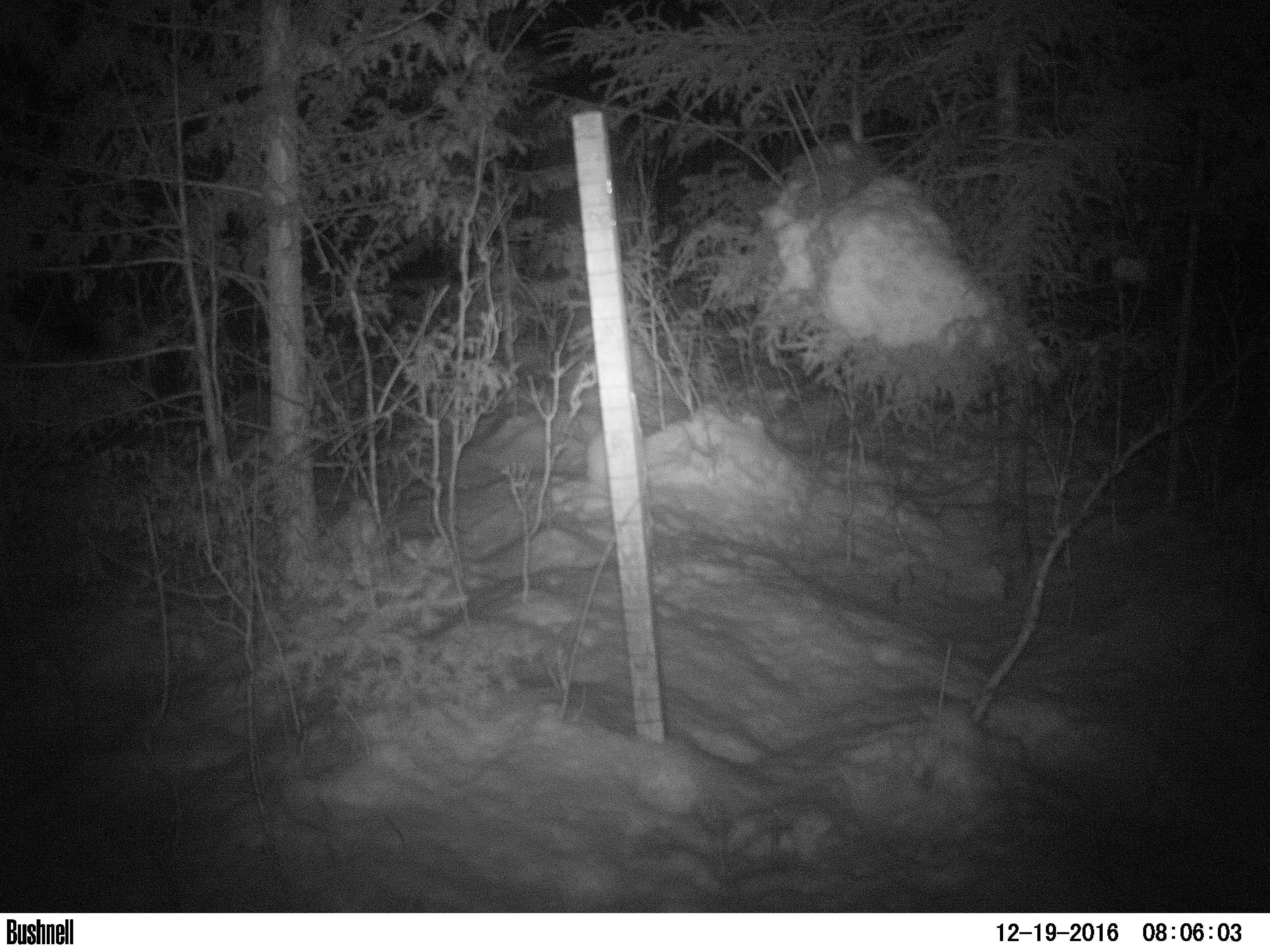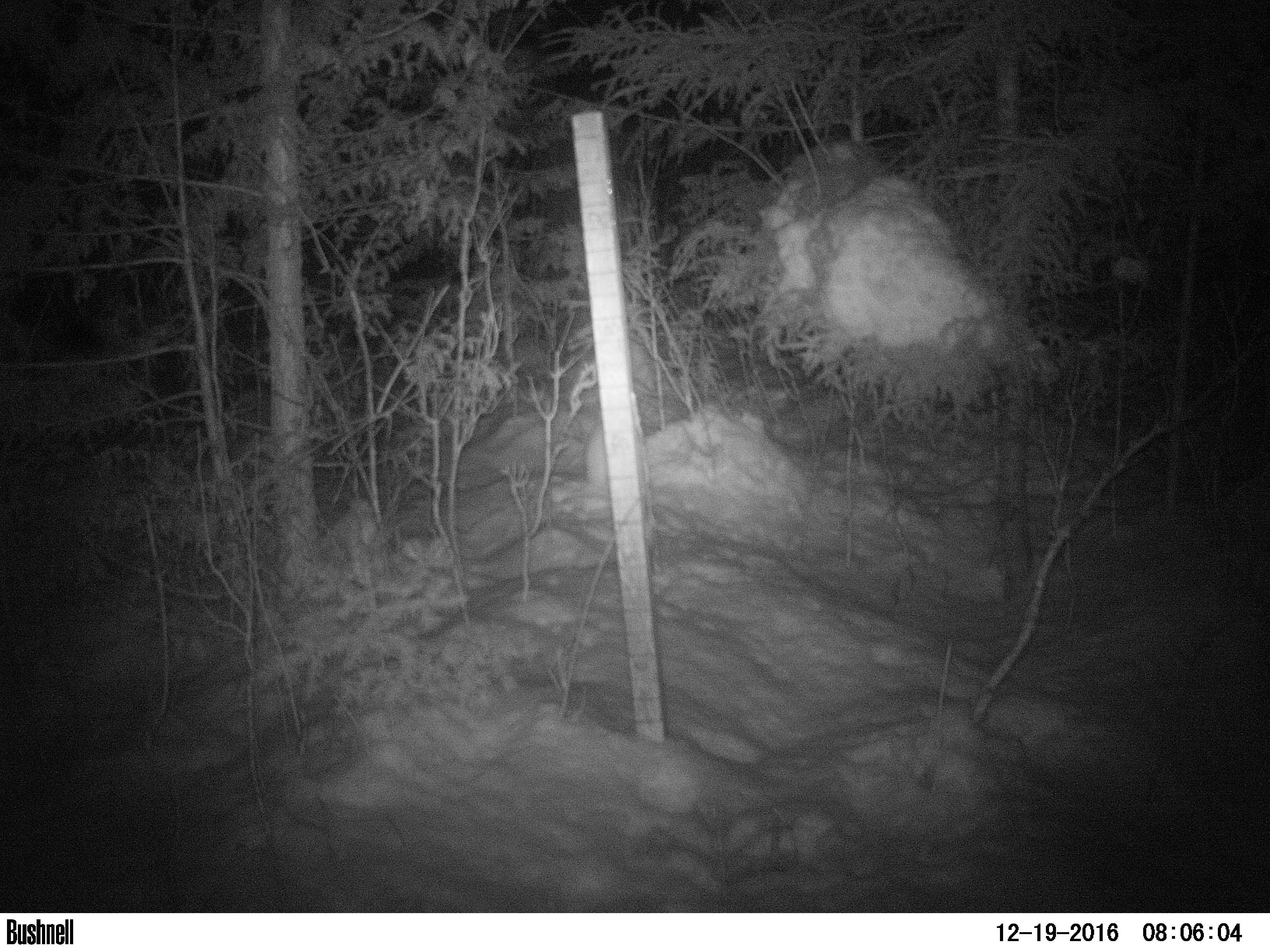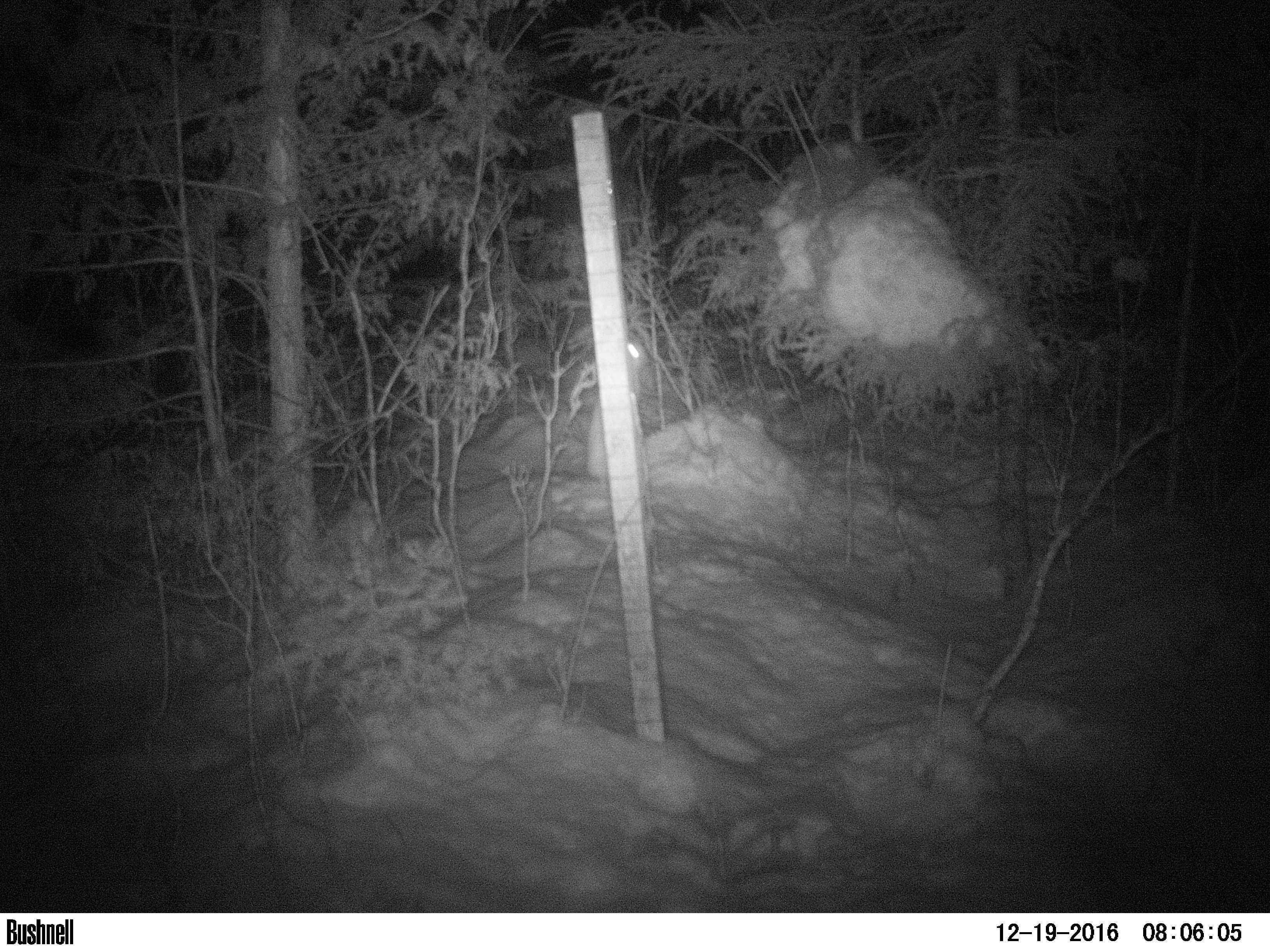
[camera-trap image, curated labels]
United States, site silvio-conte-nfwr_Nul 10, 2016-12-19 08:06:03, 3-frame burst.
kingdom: Animalia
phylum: Chordata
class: Mammalia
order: Lagomorpha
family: Leporidae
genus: Lepus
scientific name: Lepus americanus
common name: snowshoe hare